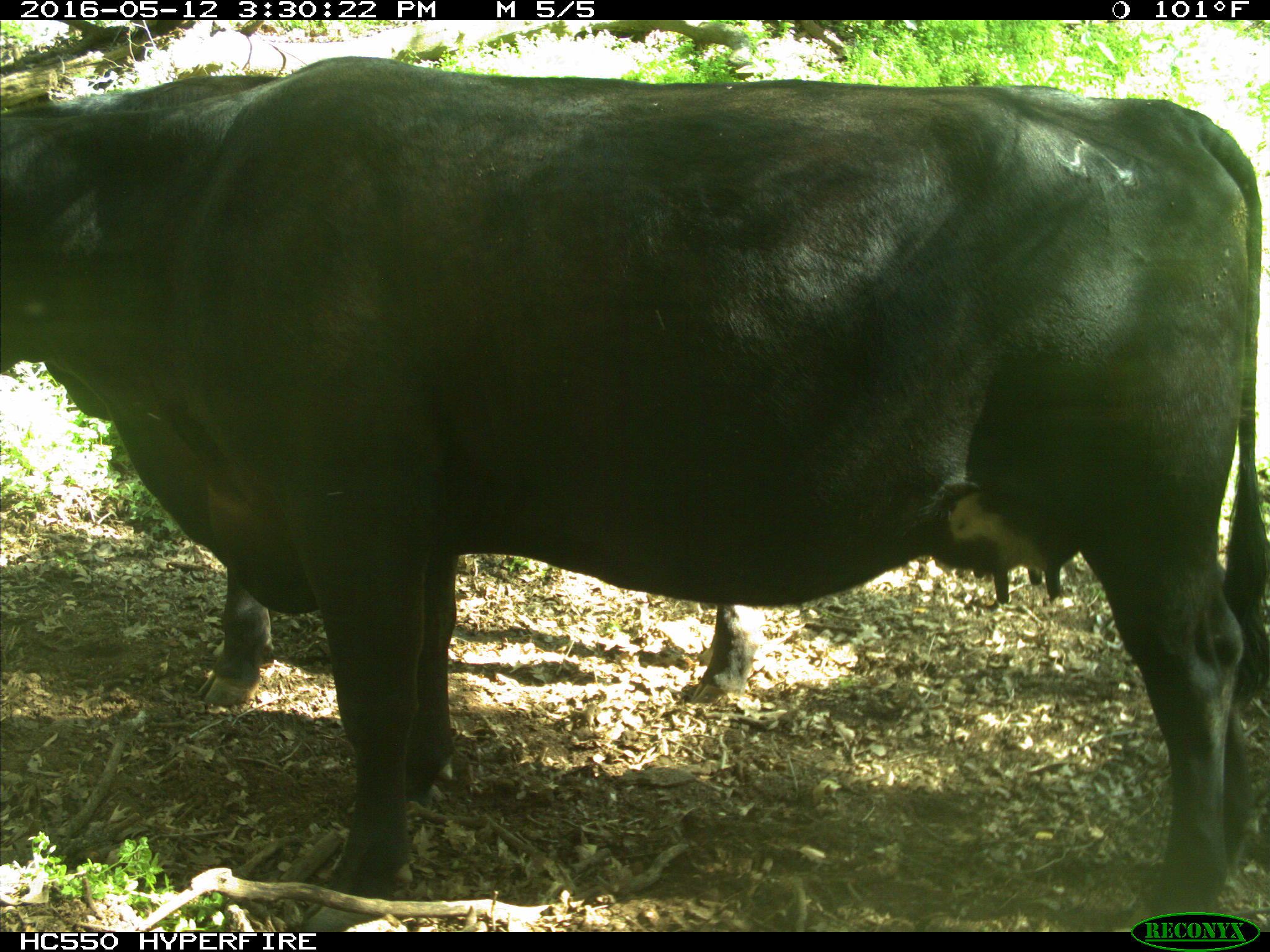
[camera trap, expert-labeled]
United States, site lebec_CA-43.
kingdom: Animalia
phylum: Chordata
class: Mammalia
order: Artiodactyla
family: Bovidae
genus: Bos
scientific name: Bos taurus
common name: domestic cow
Bos taurus (domestic cow).